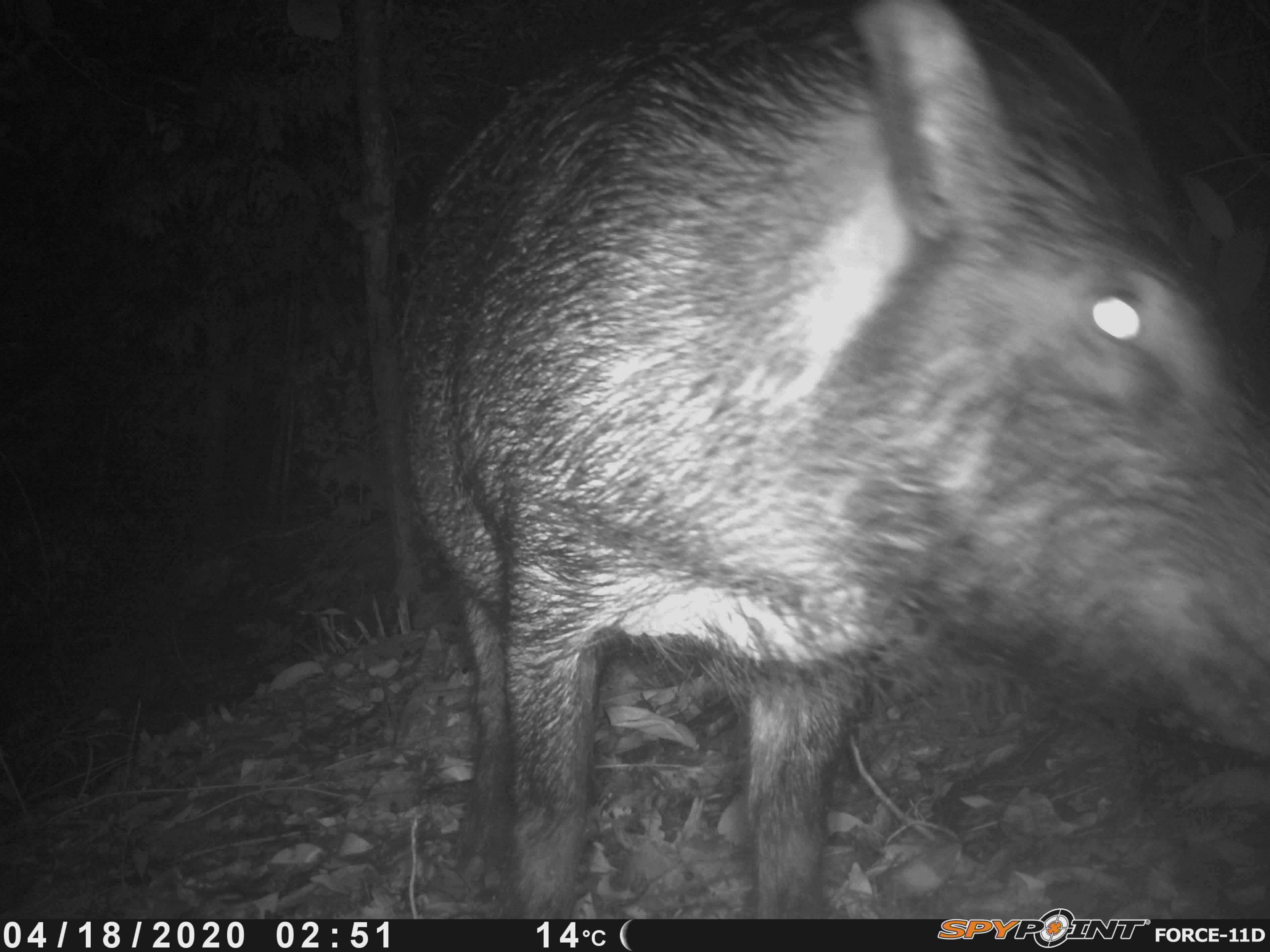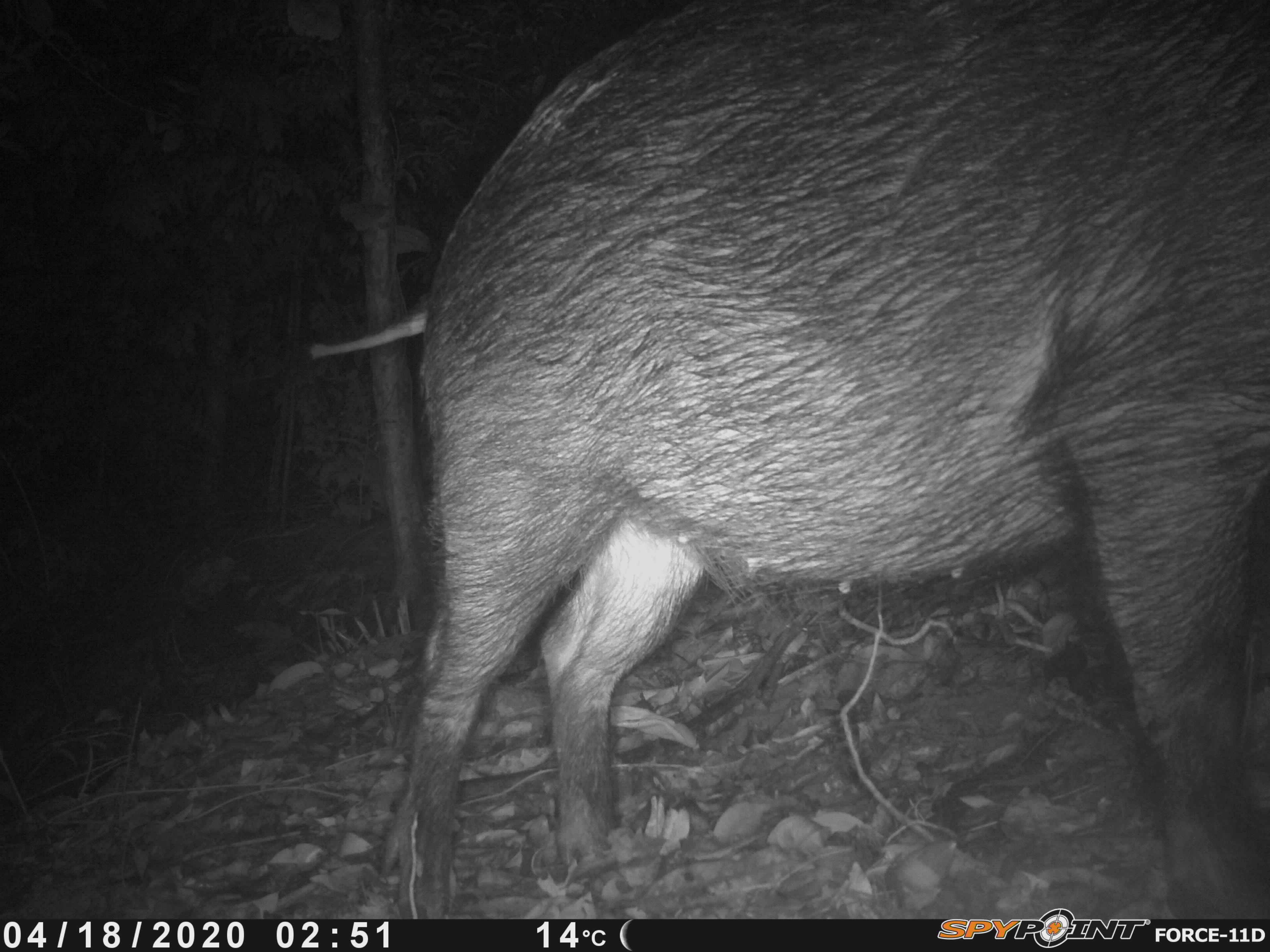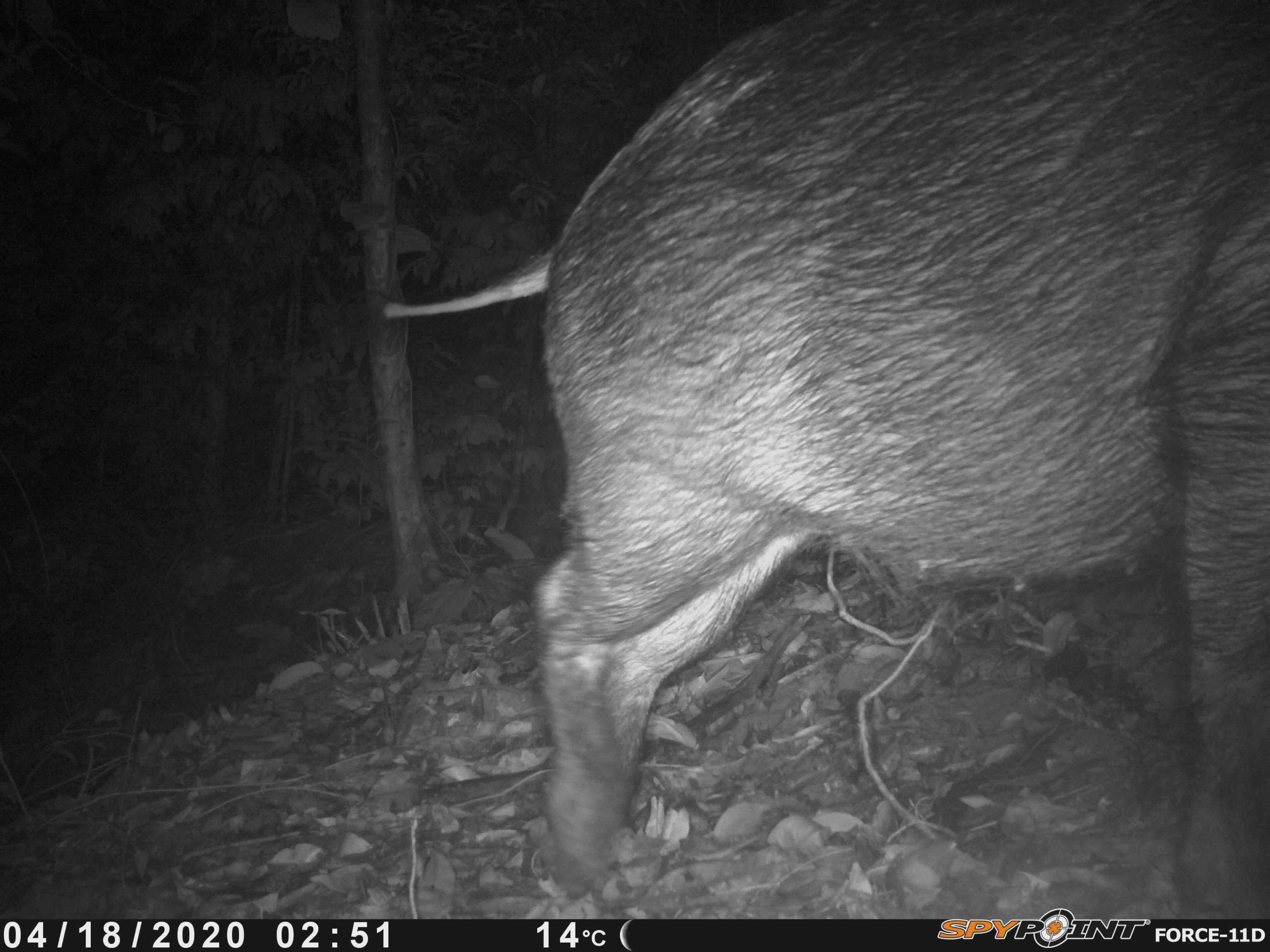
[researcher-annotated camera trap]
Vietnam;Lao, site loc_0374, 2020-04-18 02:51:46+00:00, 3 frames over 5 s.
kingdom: Animalia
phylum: Chordata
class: Mammalia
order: Artiodactyla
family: Suidae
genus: Sus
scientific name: Sus scrofa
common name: eurasian wild pig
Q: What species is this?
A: Eurasian wild pig (Sus scrofa).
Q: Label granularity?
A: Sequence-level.